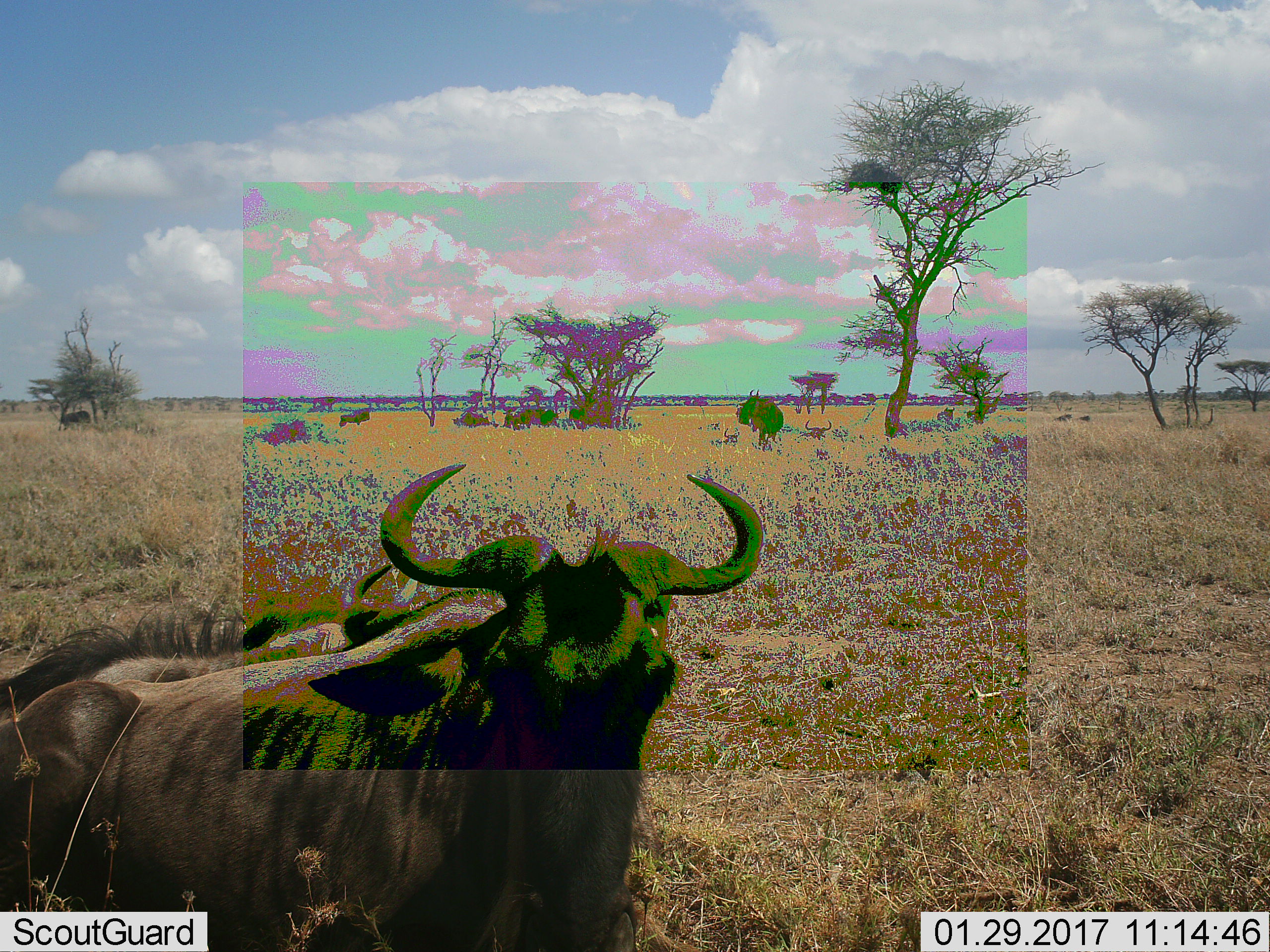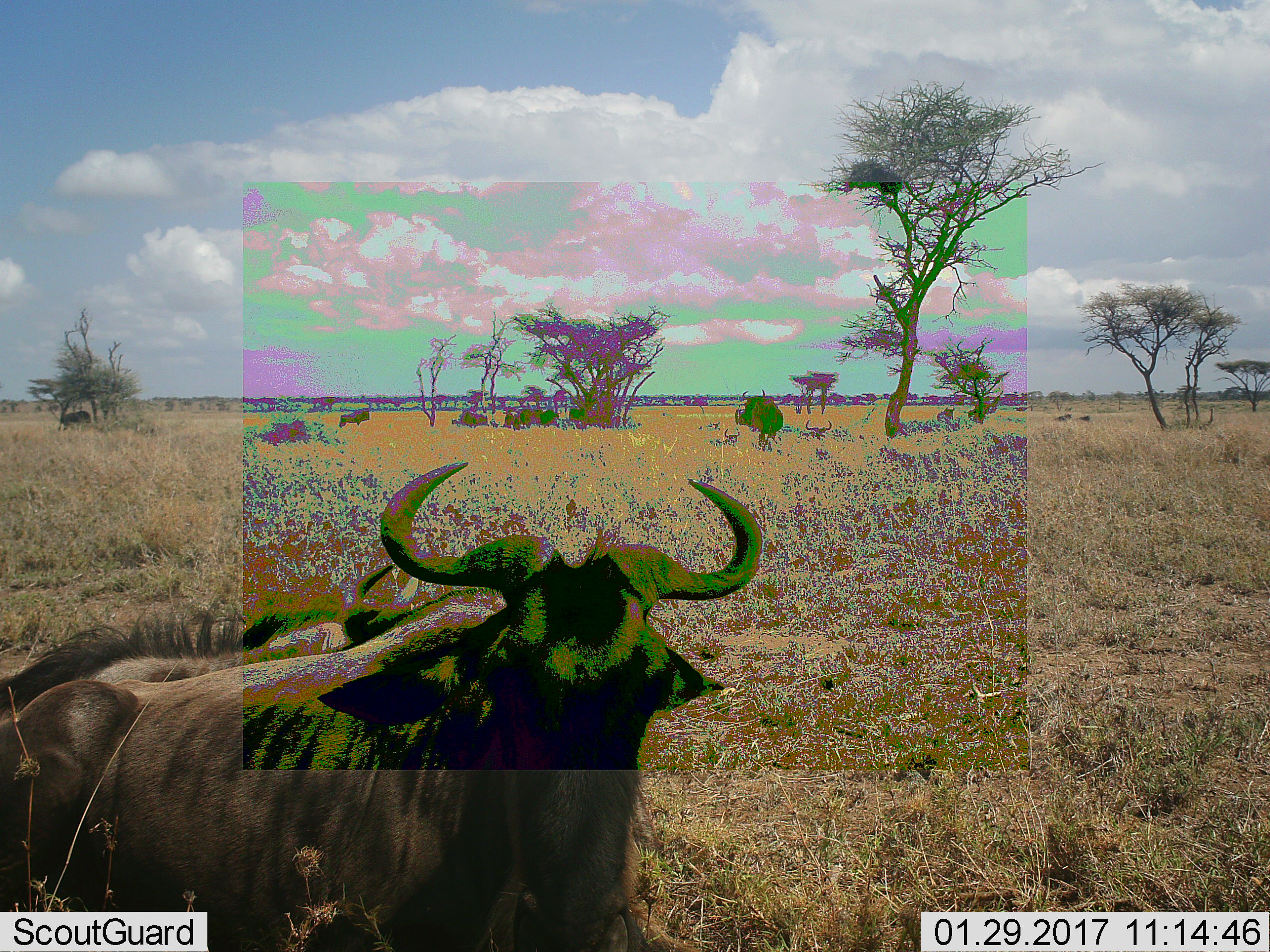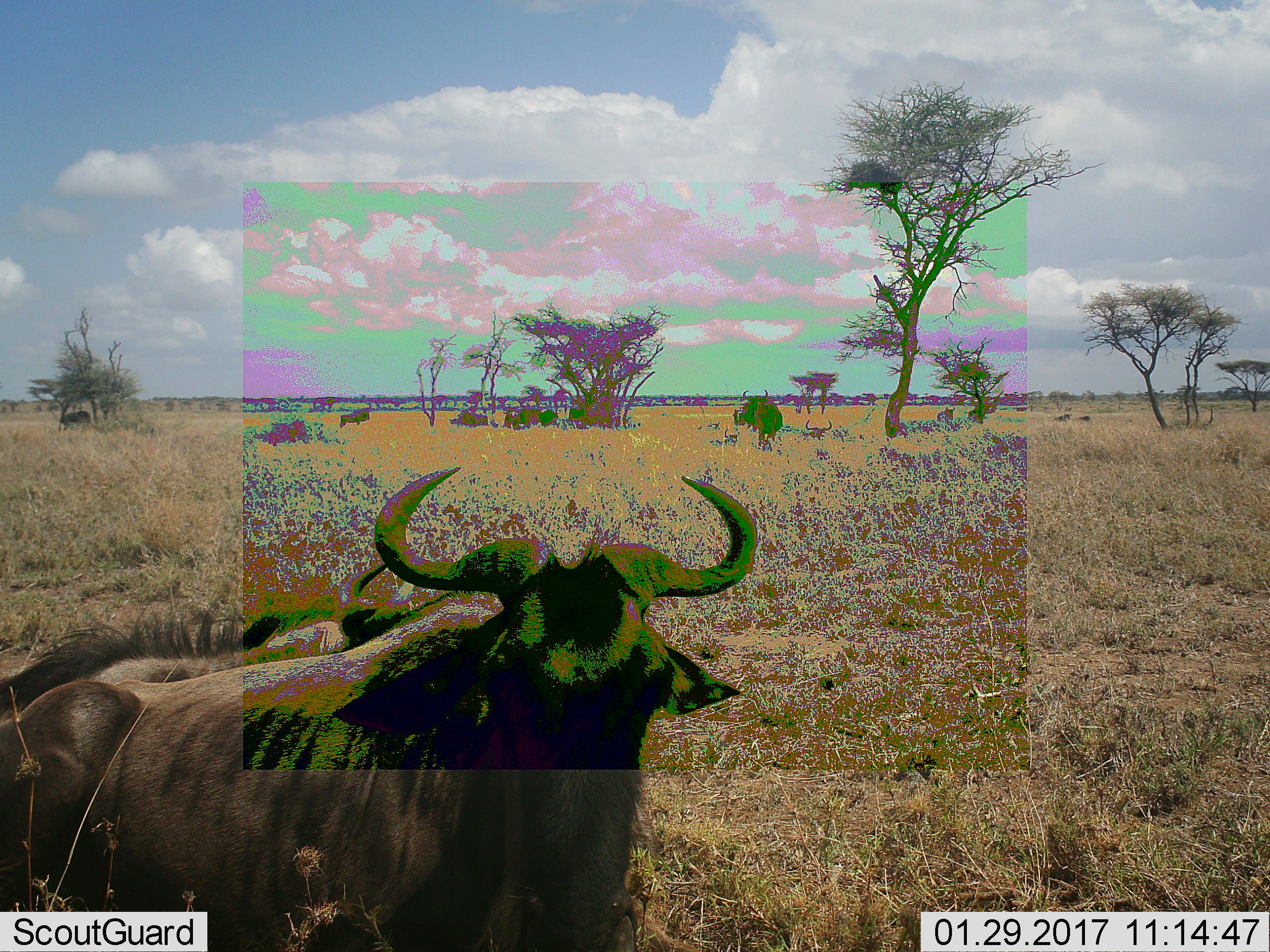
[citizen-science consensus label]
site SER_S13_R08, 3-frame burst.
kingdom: Animalia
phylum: Chordata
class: Mammalia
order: Artiodactyla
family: Bovidae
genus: Connochaetes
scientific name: Connochaetes taurinus taurinus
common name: blue wildebeest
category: wildebeestblue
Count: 11-50.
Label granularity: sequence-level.